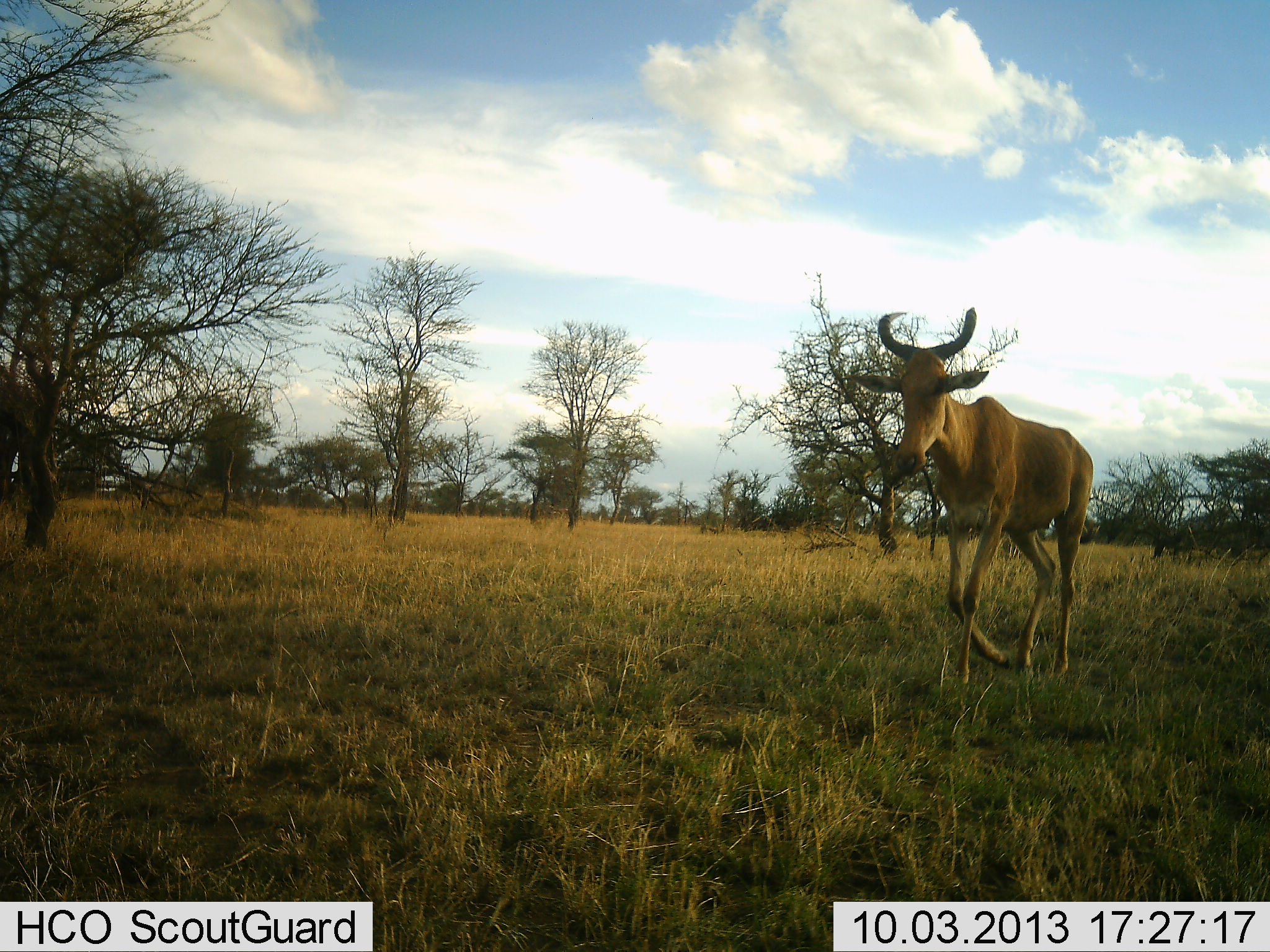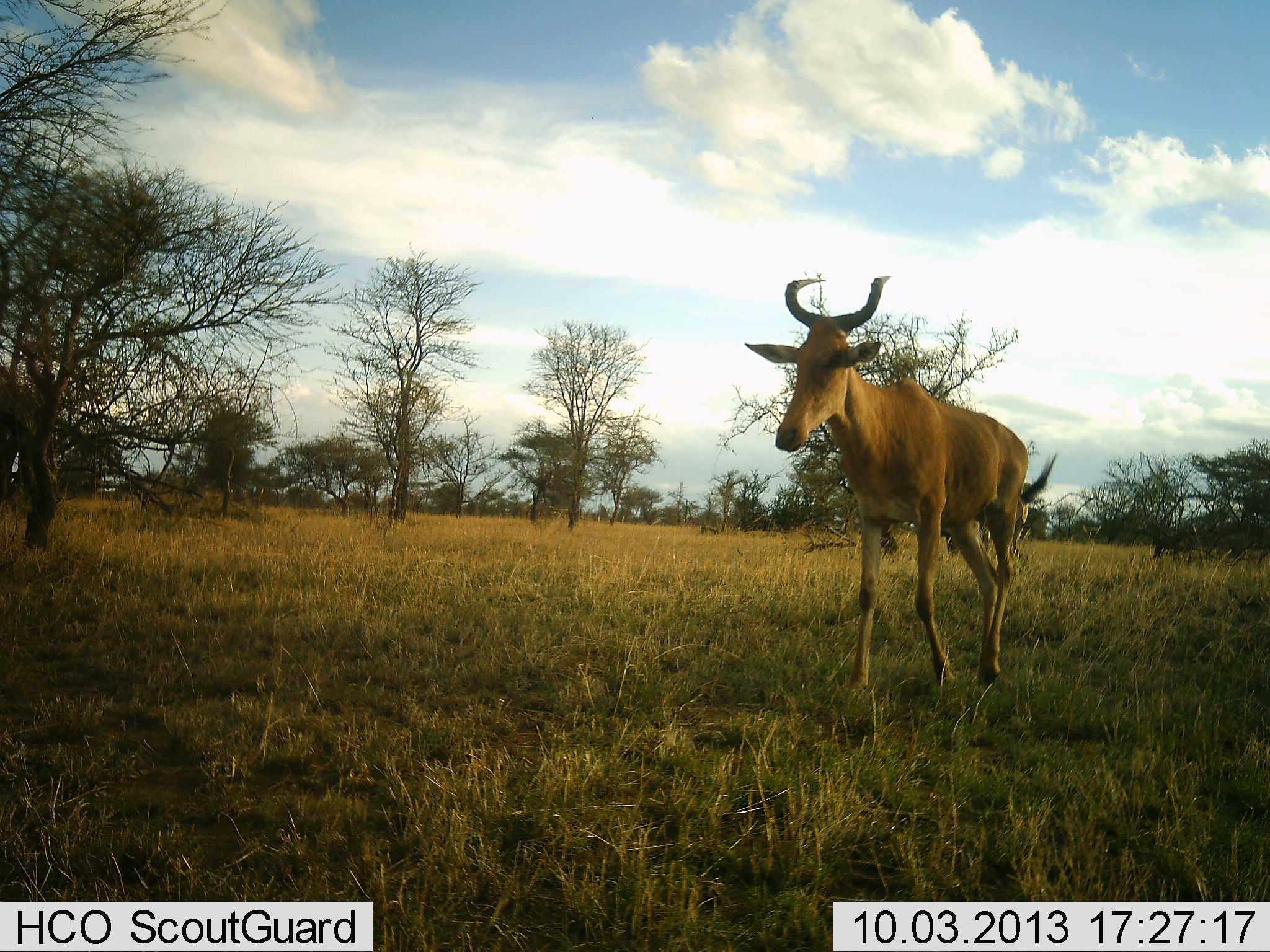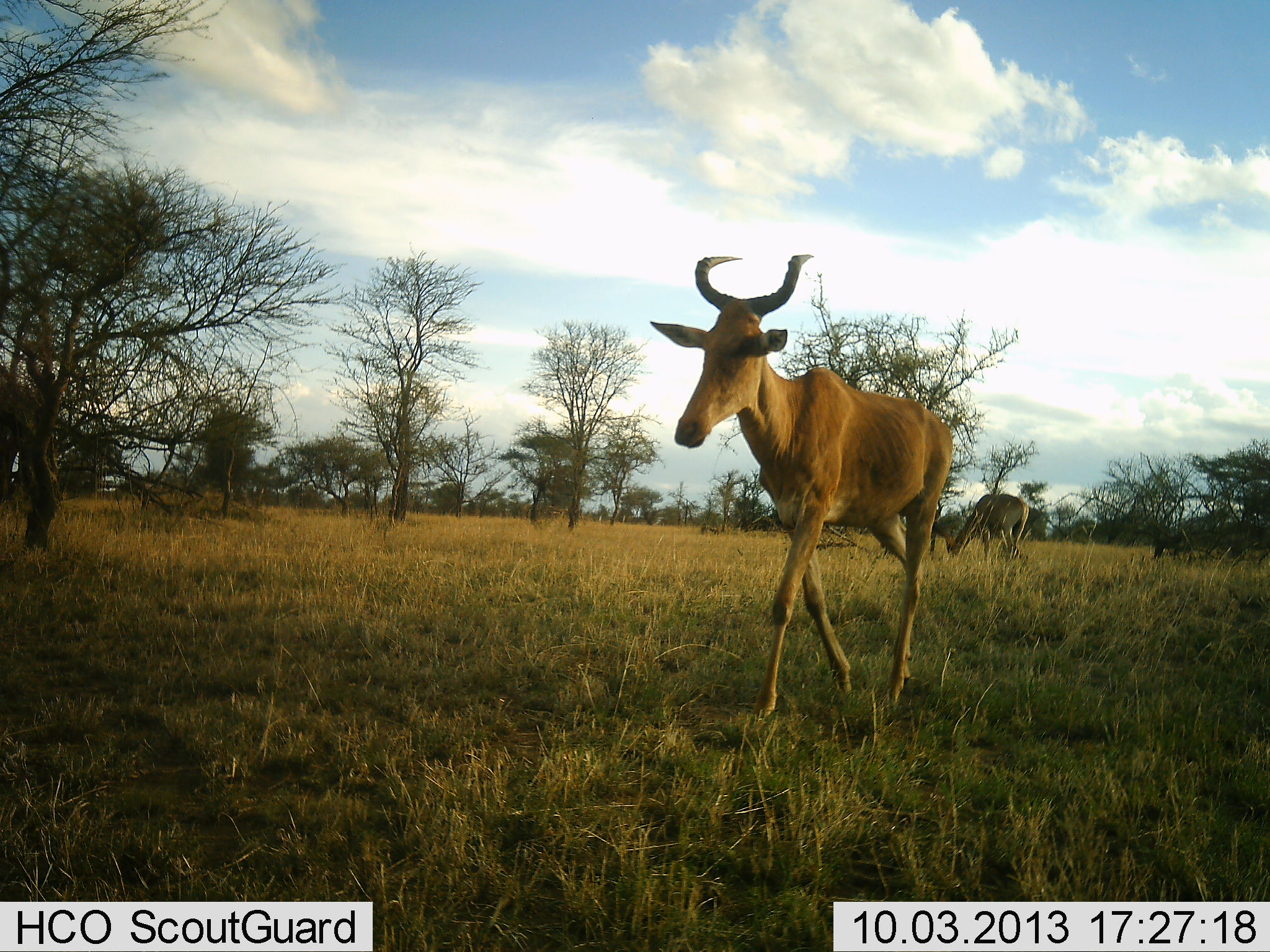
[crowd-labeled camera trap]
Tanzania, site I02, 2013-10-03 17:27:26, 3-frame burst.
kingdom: Animalia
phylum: Chordata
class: Mammalia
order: Artiodactyla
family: Bovidae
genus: Alcelaphus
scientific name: Alcelaphus buselaphus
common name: hartebeest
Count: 1.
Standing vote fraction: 18%.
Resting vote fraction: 0%.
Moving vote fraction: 92%.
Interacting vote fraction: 0%.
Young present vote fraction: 0%.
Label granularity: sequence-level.